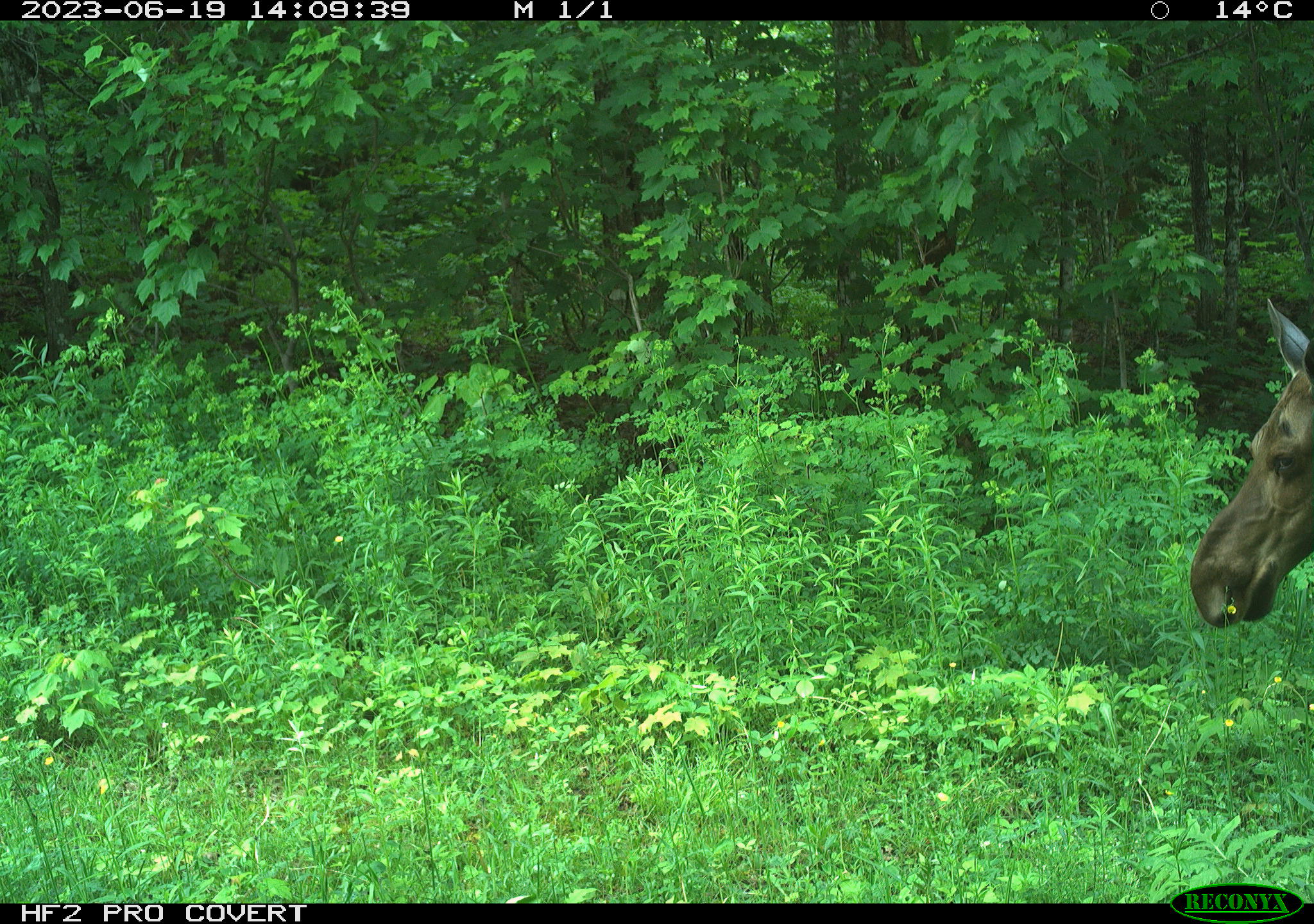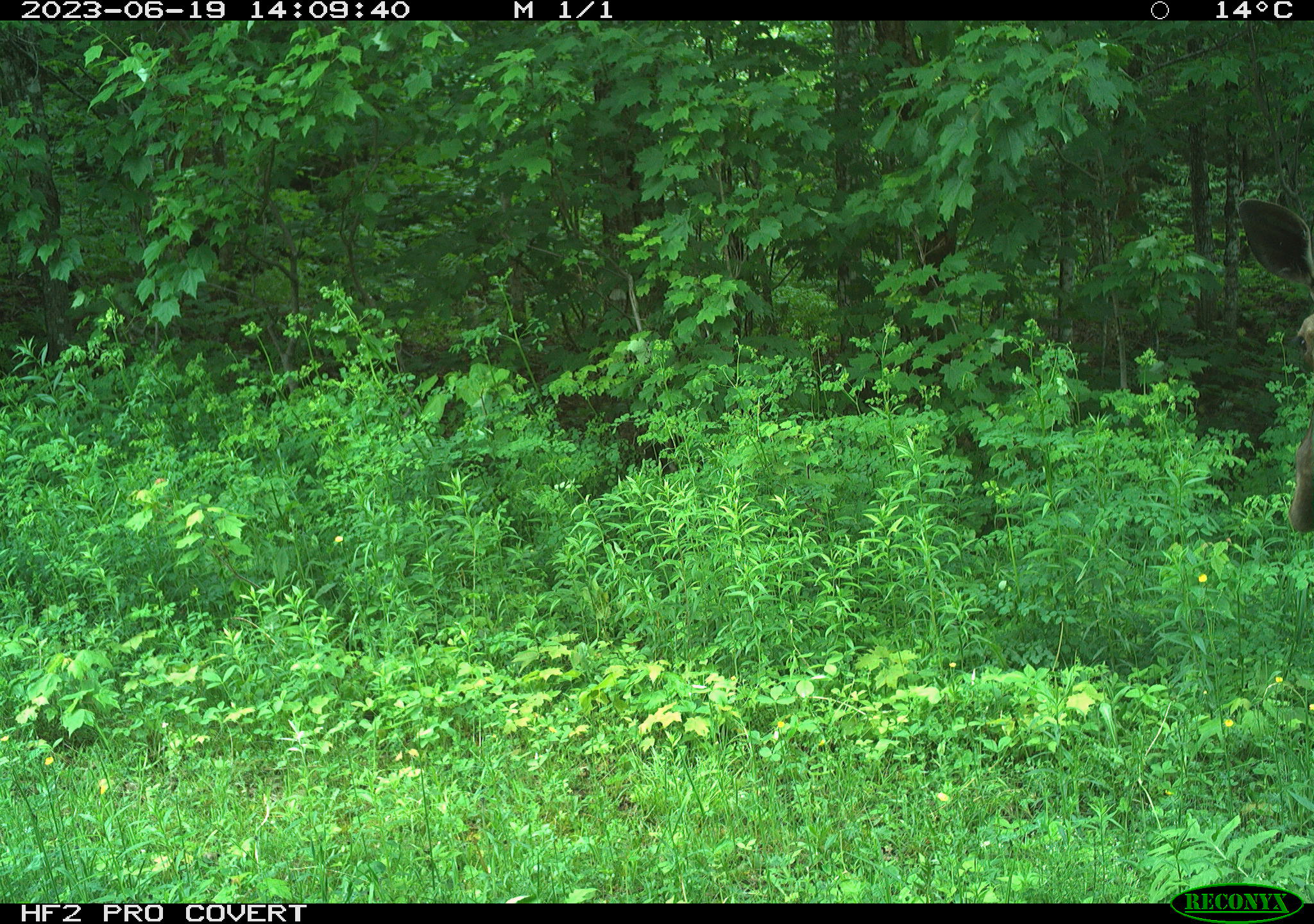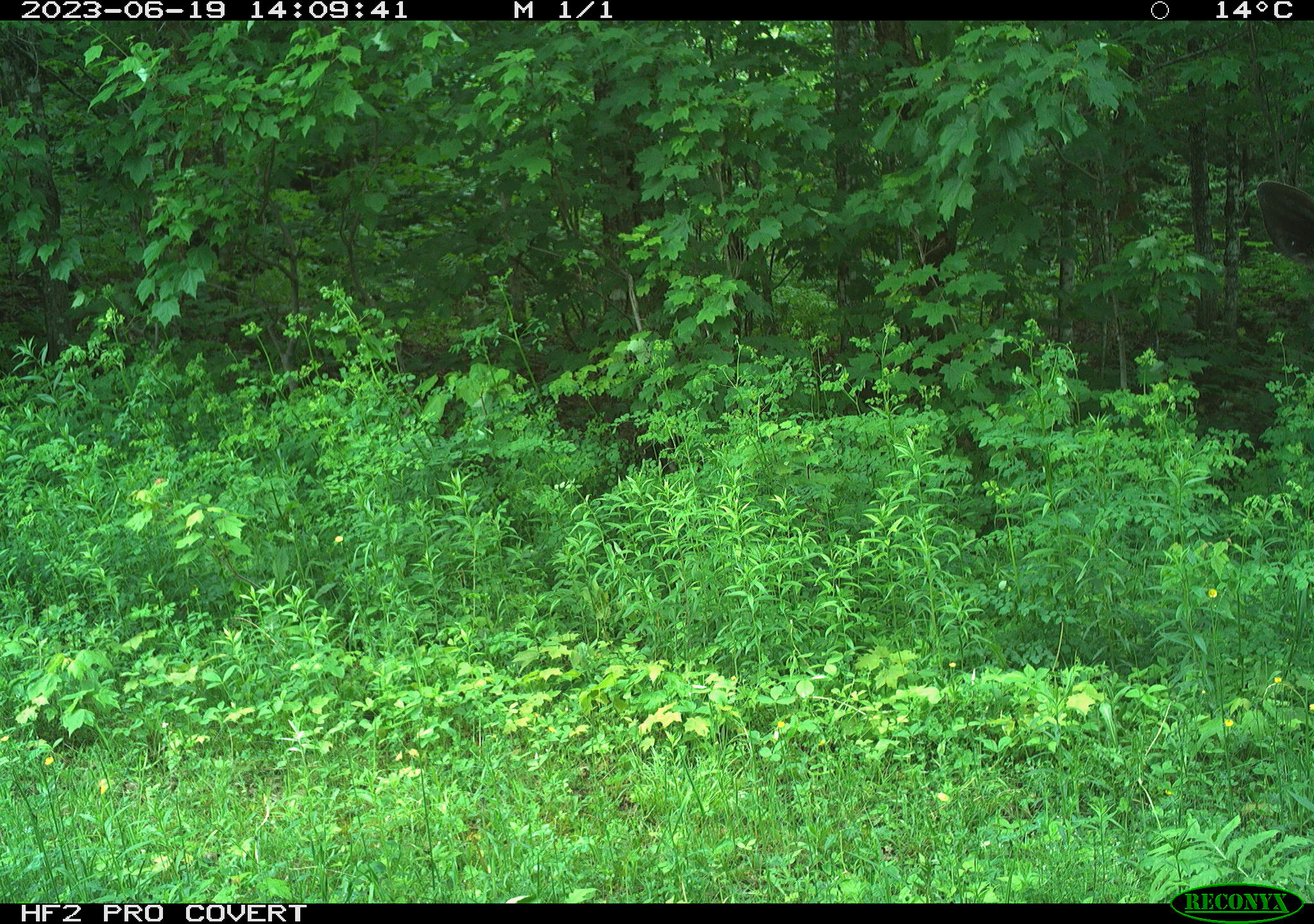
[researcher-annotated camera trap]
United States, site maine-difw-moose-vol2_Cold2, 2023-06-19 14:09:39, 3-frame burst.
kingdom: Animalia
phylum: Chordata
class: Mammalia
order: Artiodactyla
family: Cervidae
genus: Alces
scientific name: Alces alces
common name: moose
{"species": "moose (Alces alces)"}